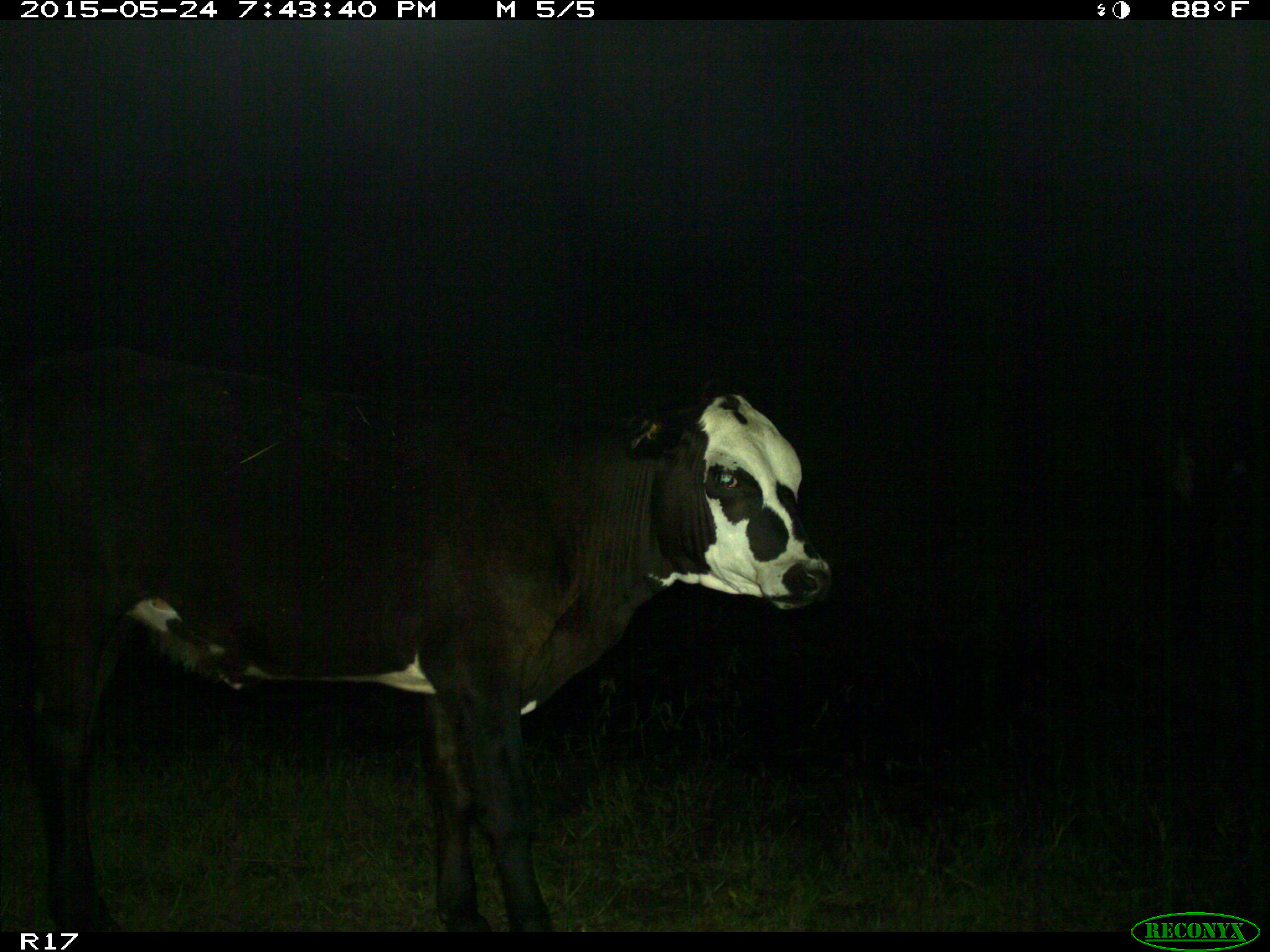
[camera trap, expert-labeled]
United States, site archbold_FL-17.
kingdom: Animalia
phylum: Chordata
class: Mammalia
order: Artiodactyla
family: Bovidae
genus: Bos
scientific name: Bos taurus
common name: domestic cow